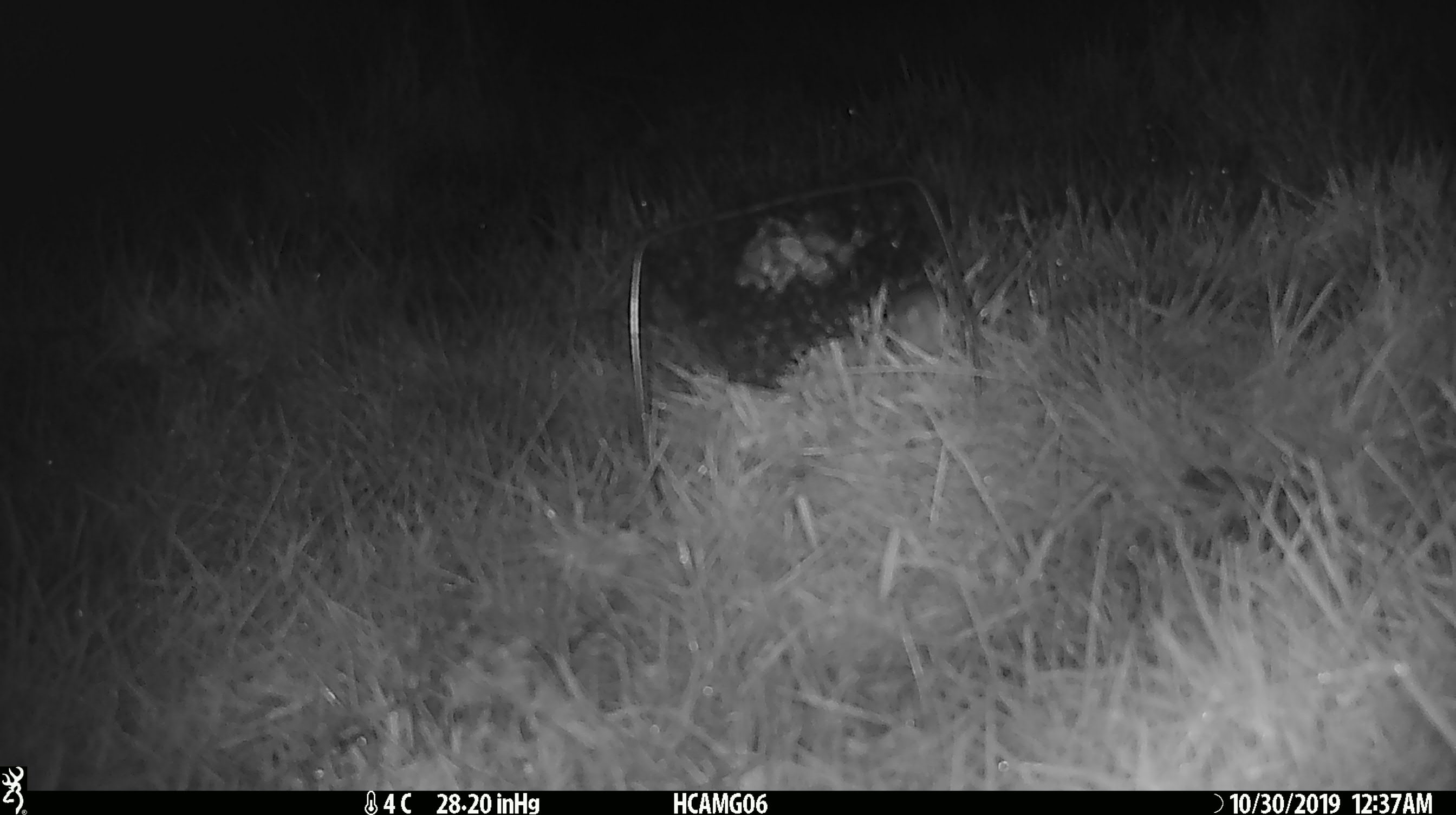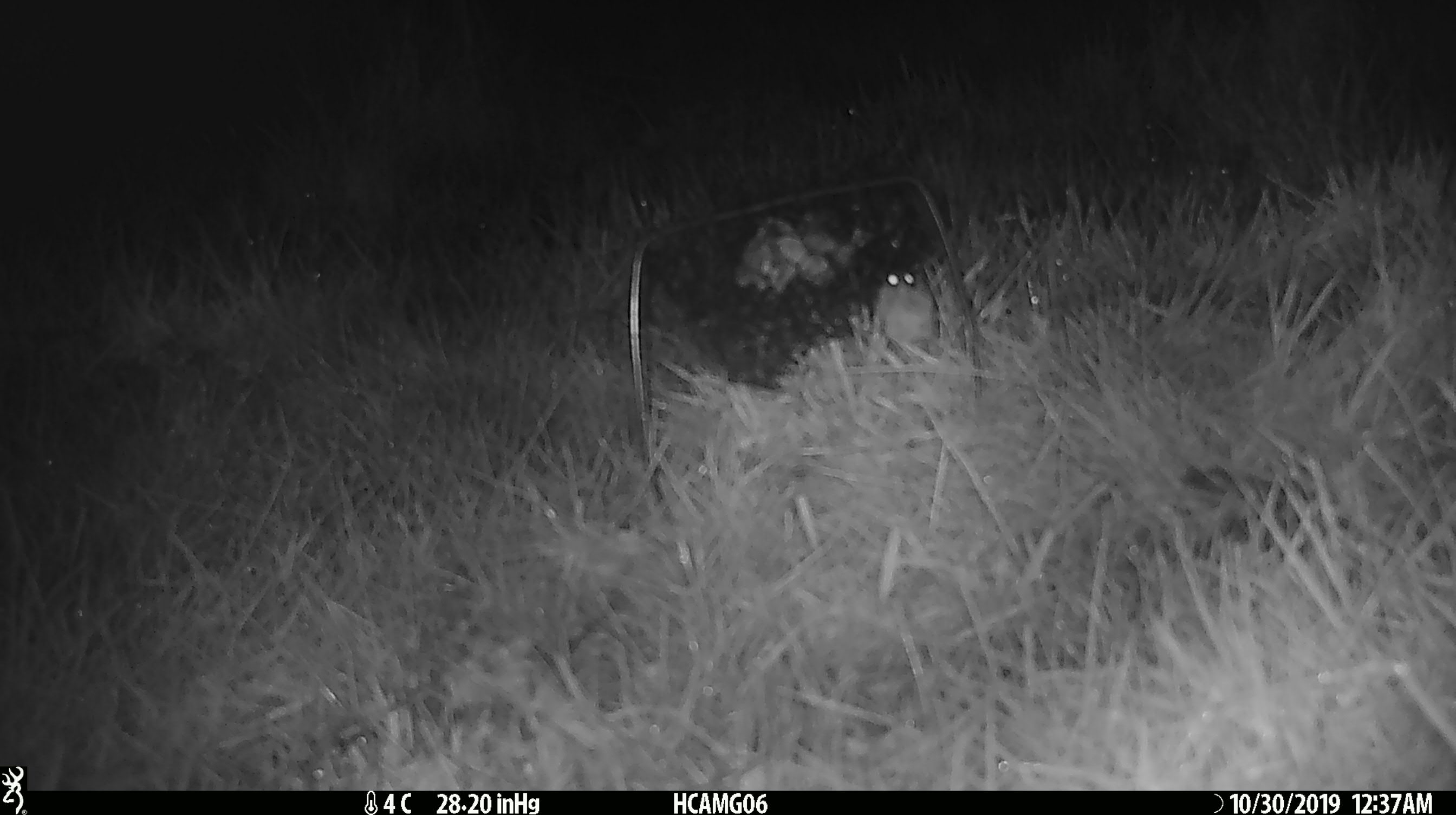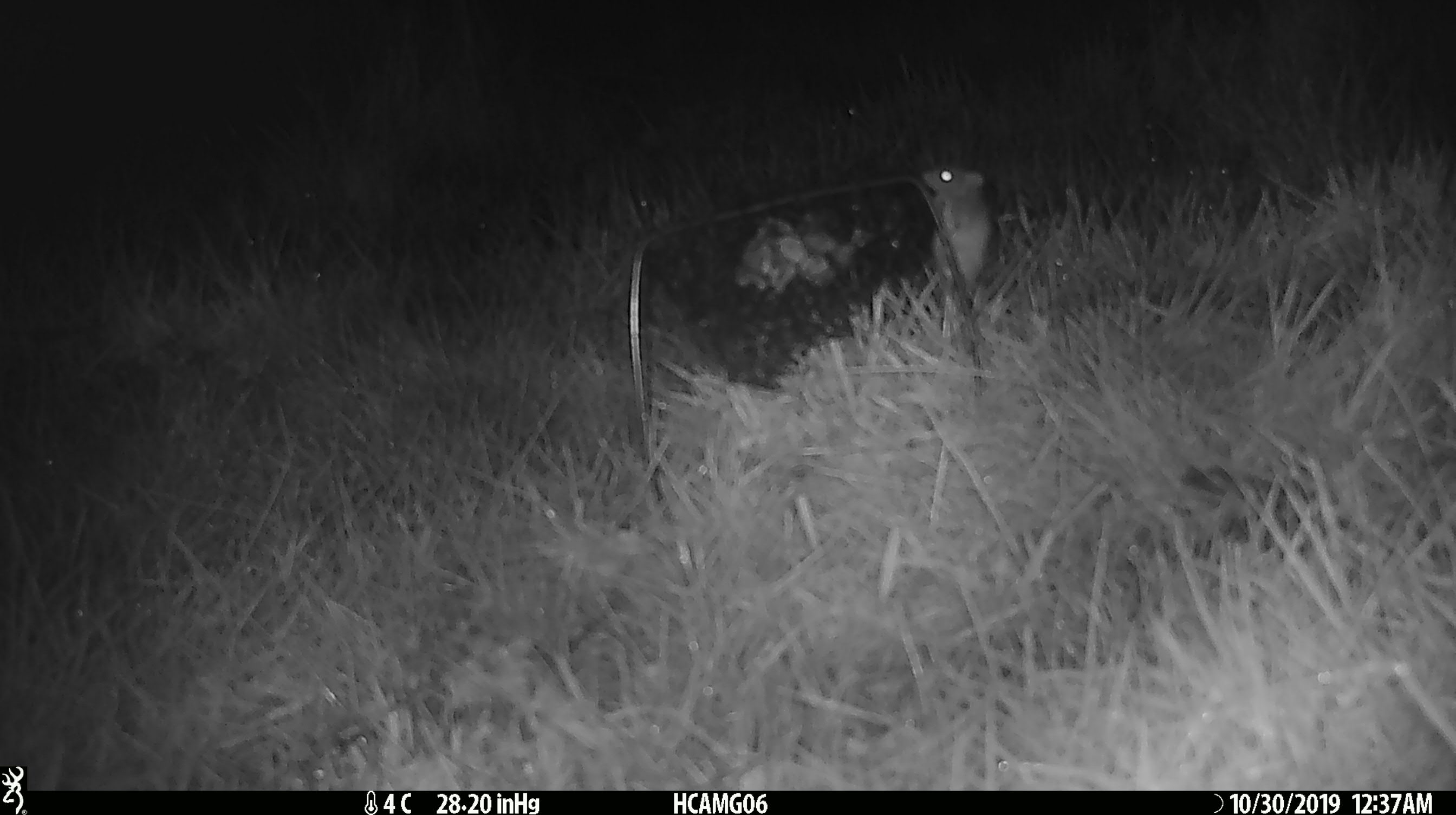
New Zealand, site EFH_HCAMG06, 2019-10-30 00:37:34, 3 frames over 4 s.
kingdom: Animalia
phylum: Chordata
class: Mammalia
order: Rodentia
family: Muridae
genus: Mus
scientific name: Mus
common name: mouse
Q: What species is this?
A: Mouse (Mus).